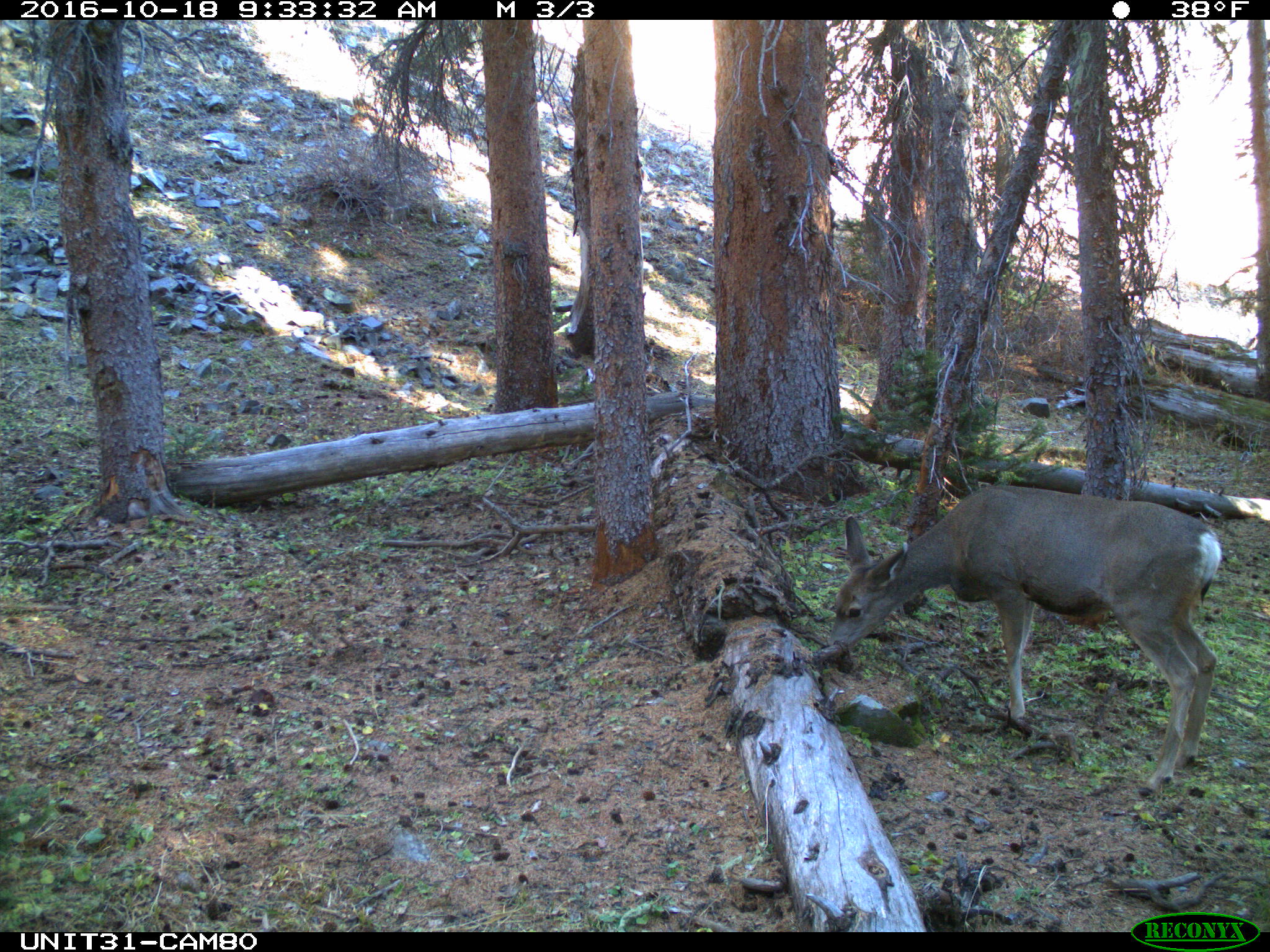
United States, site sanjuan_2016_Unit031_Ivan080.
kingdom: Animalia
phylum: Chordata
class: Mammalia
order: Artiodactyla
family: Cervidae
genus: Odocoileus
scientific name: Odocoileus hemionus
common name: mule deer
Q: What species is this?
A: Odocoileus hemionus (mule deer).